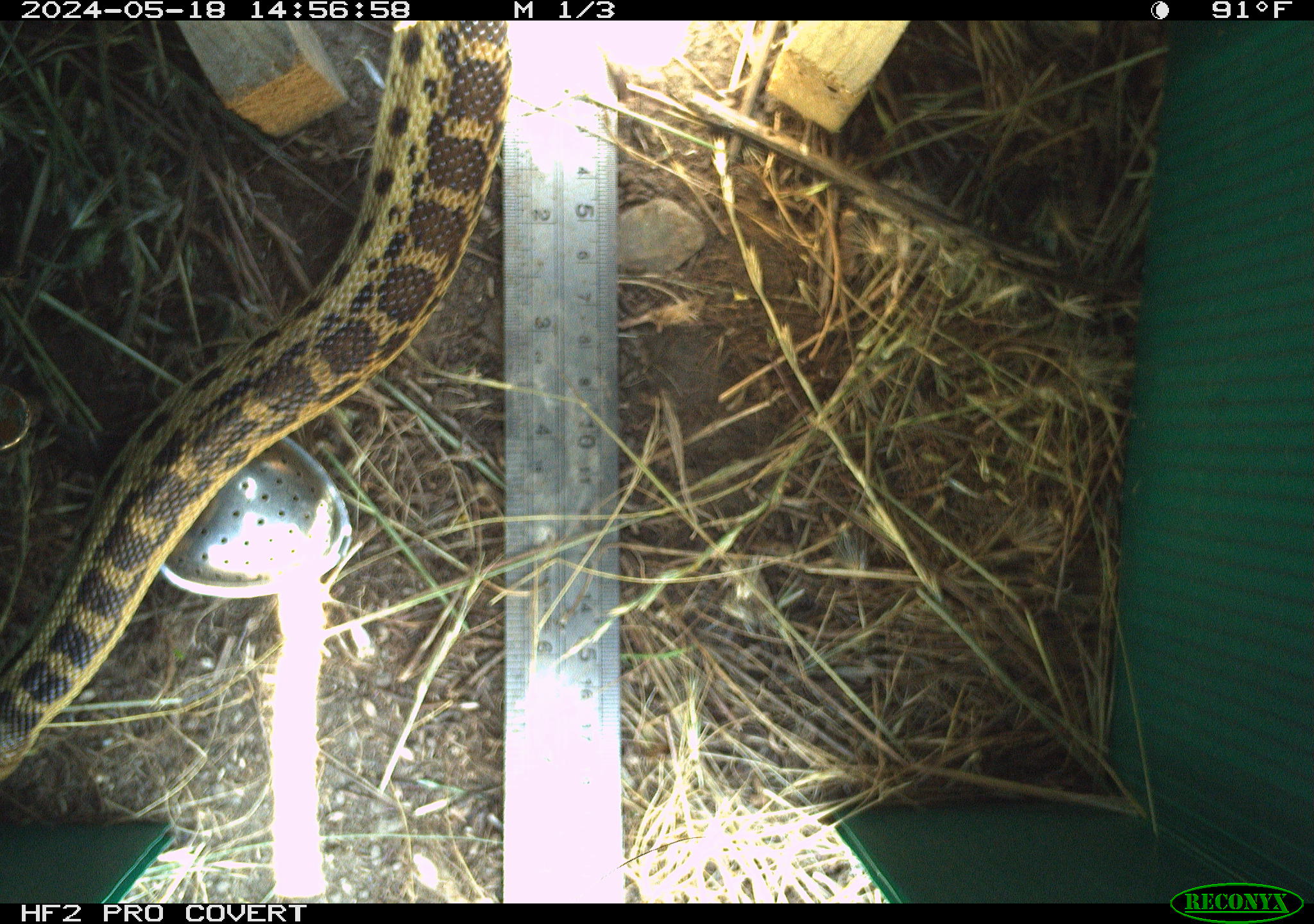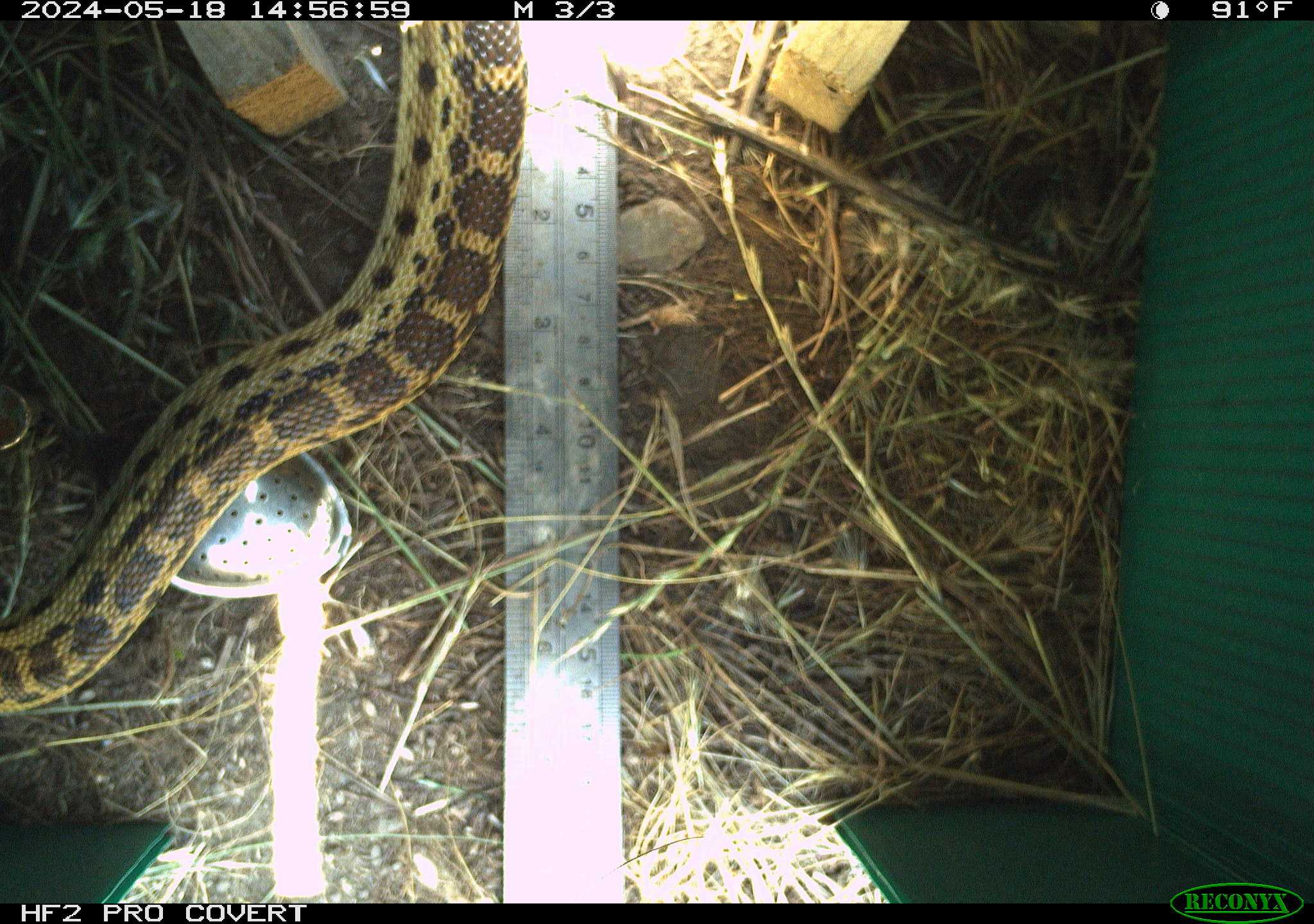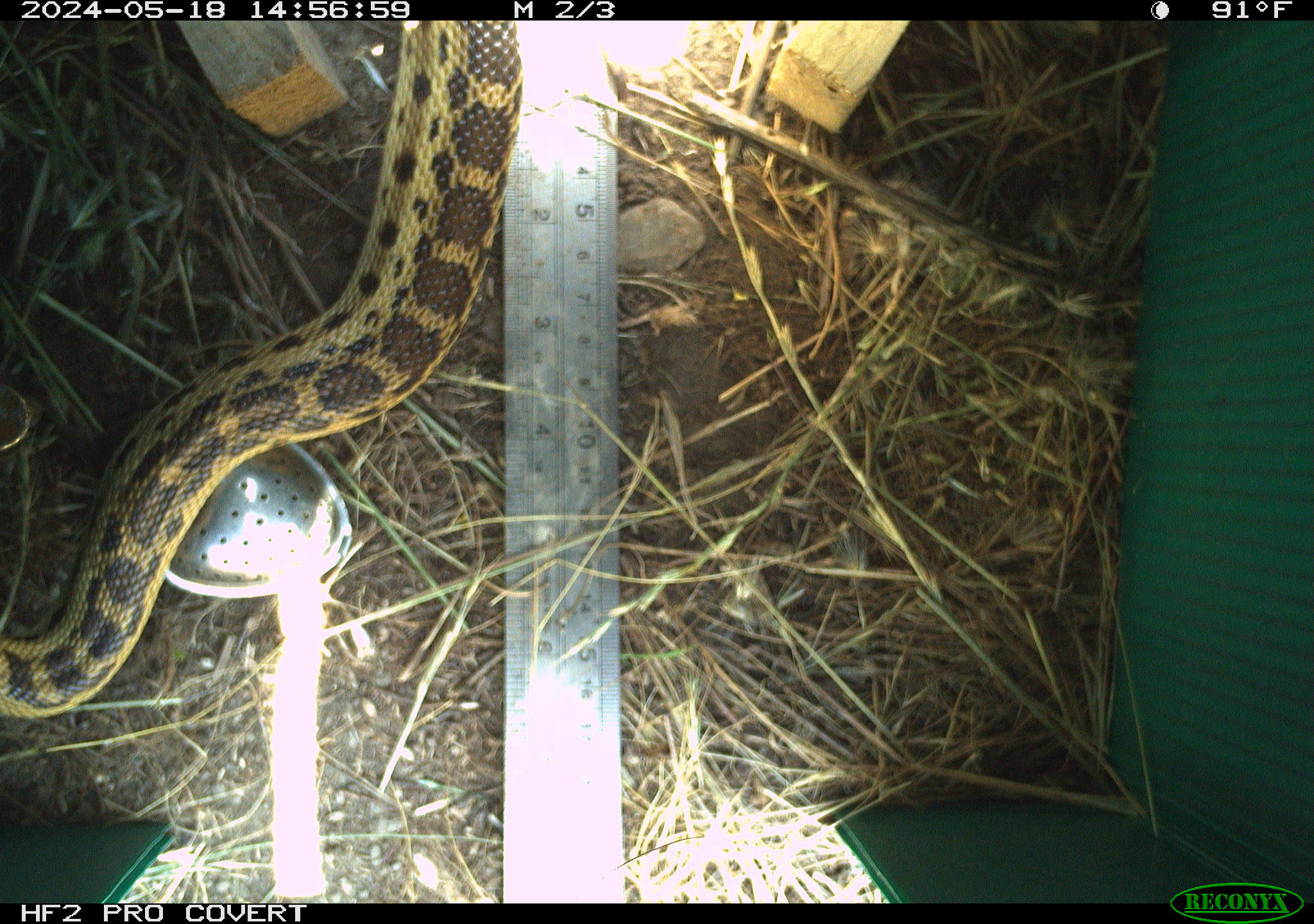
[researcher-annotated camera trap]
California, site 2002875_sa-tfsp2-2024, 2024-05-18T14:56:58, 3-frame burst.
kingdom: Animalia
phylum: Chordata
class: Reptilia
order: Squamata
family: Colubridae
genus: Pituophis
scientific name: Pituophis catenifer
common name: gophersnake